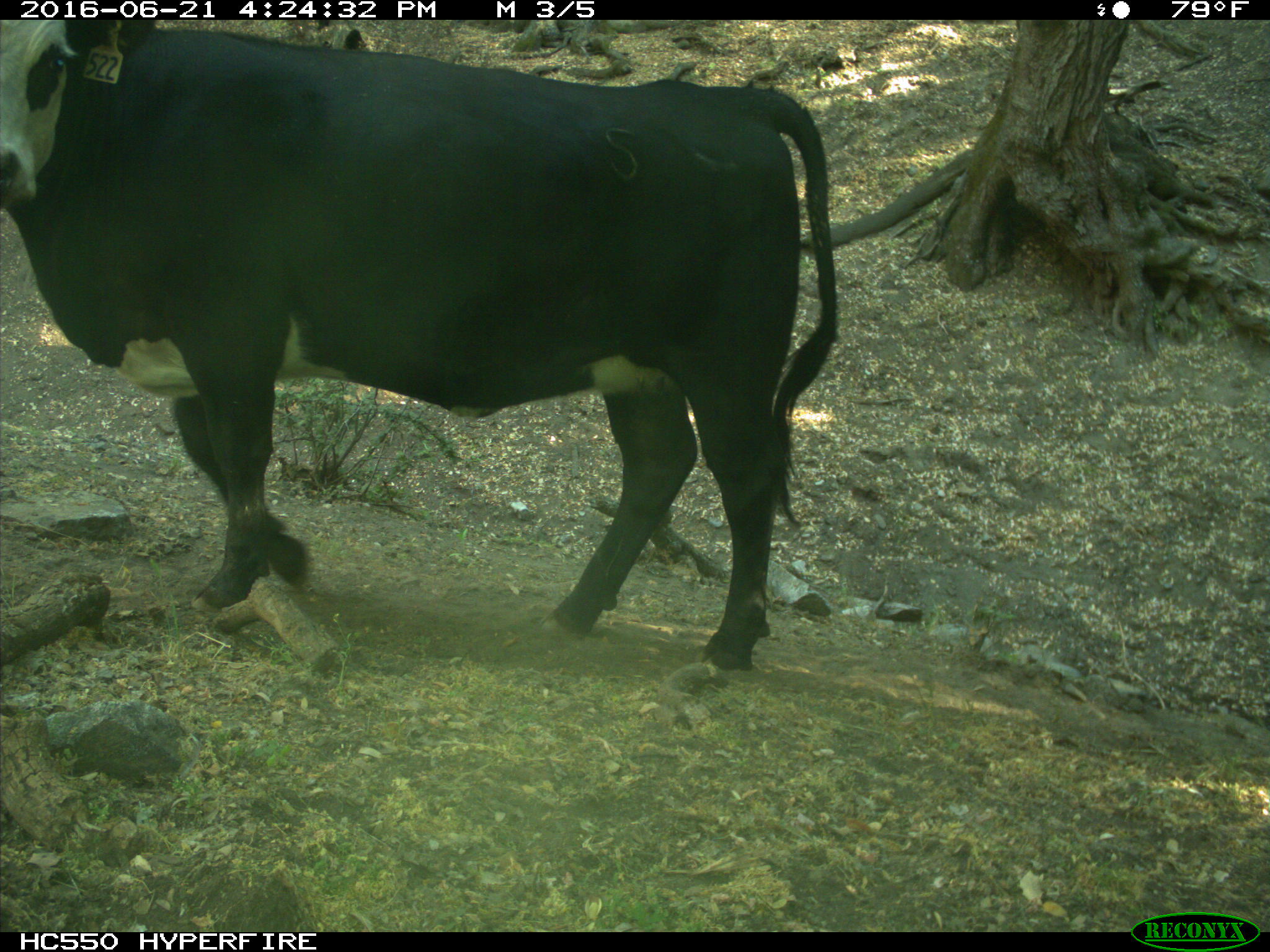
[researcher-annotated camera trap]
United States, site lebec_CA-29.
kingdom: Animalia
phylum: Chordata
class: Mammalia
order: Artiodactyla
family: Bovidae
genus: Bos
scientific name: Bos taurus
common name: domestic cow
Bos taurus (domestic cow).